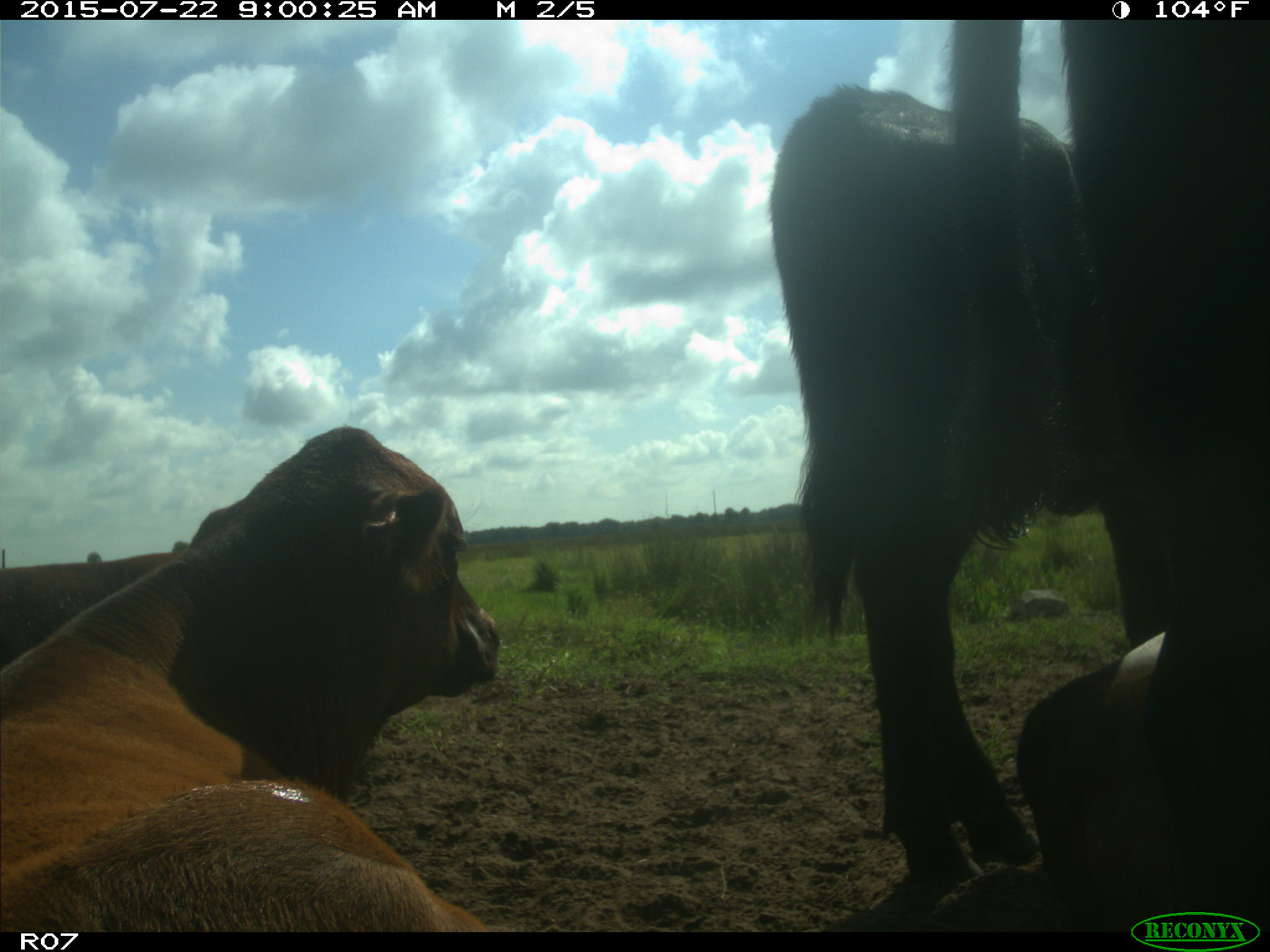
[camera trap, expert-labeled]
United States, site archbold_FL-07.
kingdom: Animalia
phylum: Chordata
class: Mammalia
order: Carnivora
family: Procyonidae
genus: Procyon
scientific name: Procyon lotor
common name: common raccoon